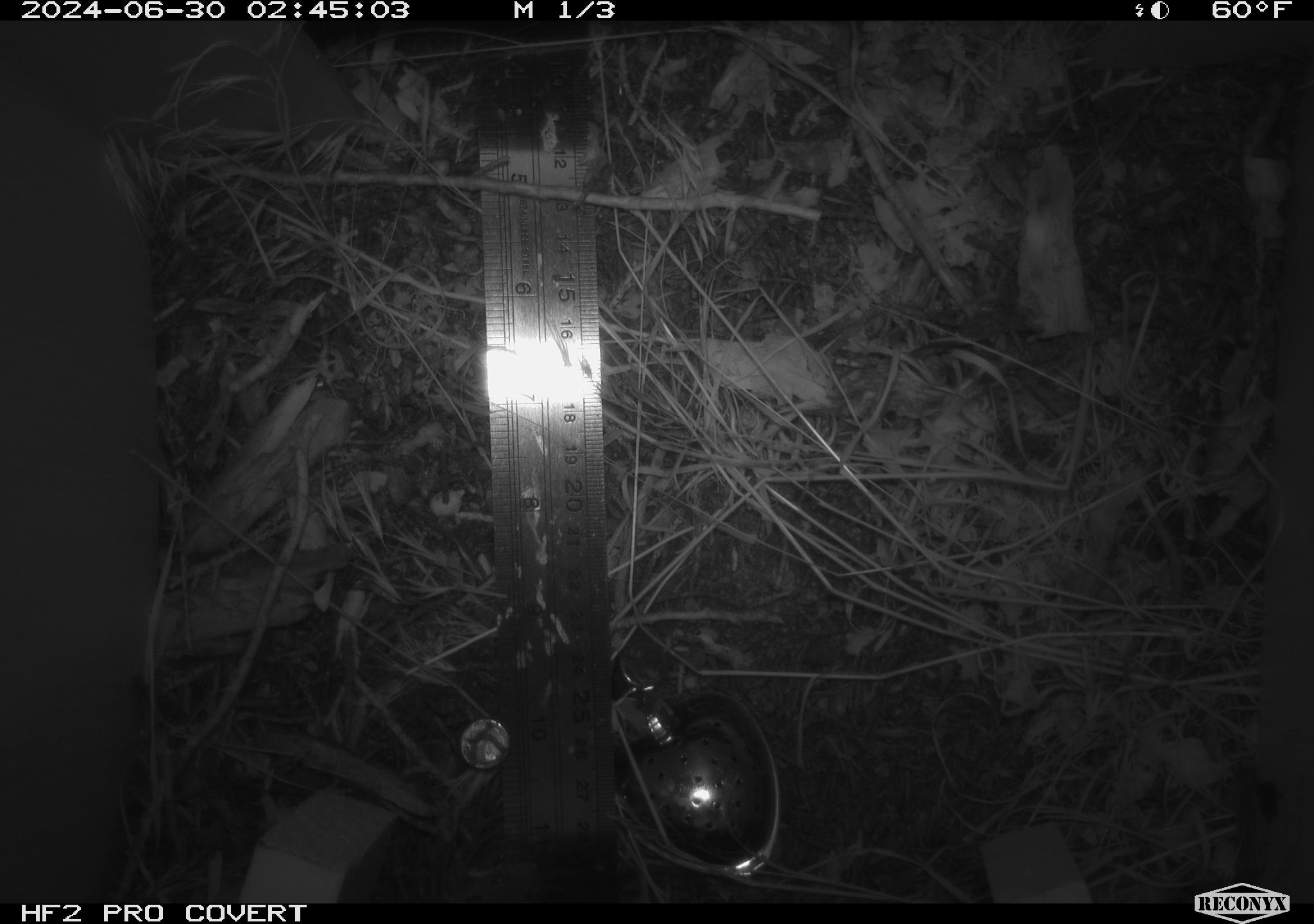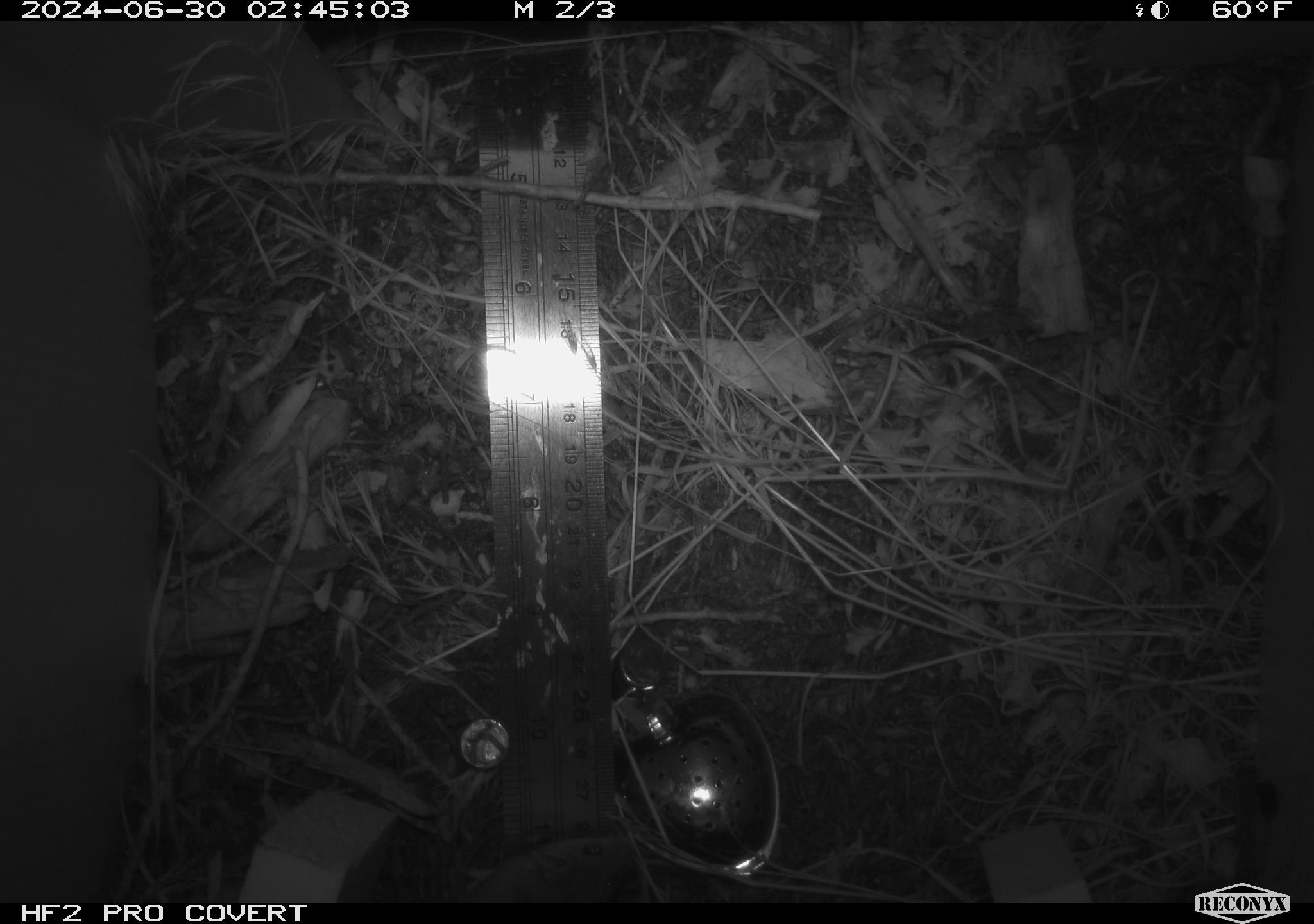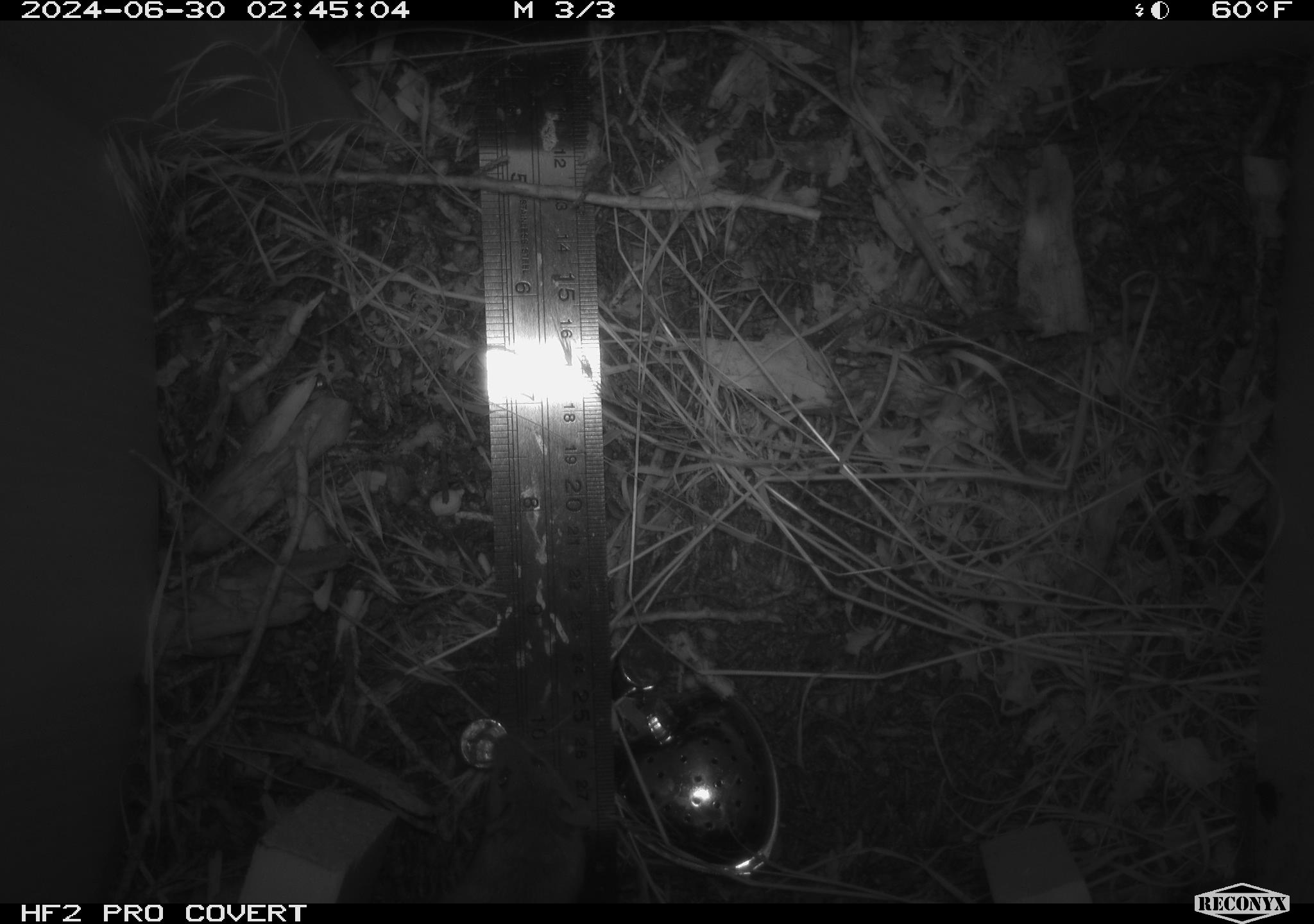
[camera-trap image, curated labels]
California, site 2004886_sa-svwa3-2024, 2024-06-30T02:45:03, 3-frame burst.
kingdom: Animalia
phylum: Chordata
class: Mammalia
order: Rodentia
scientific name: Rodentia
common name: mouse species